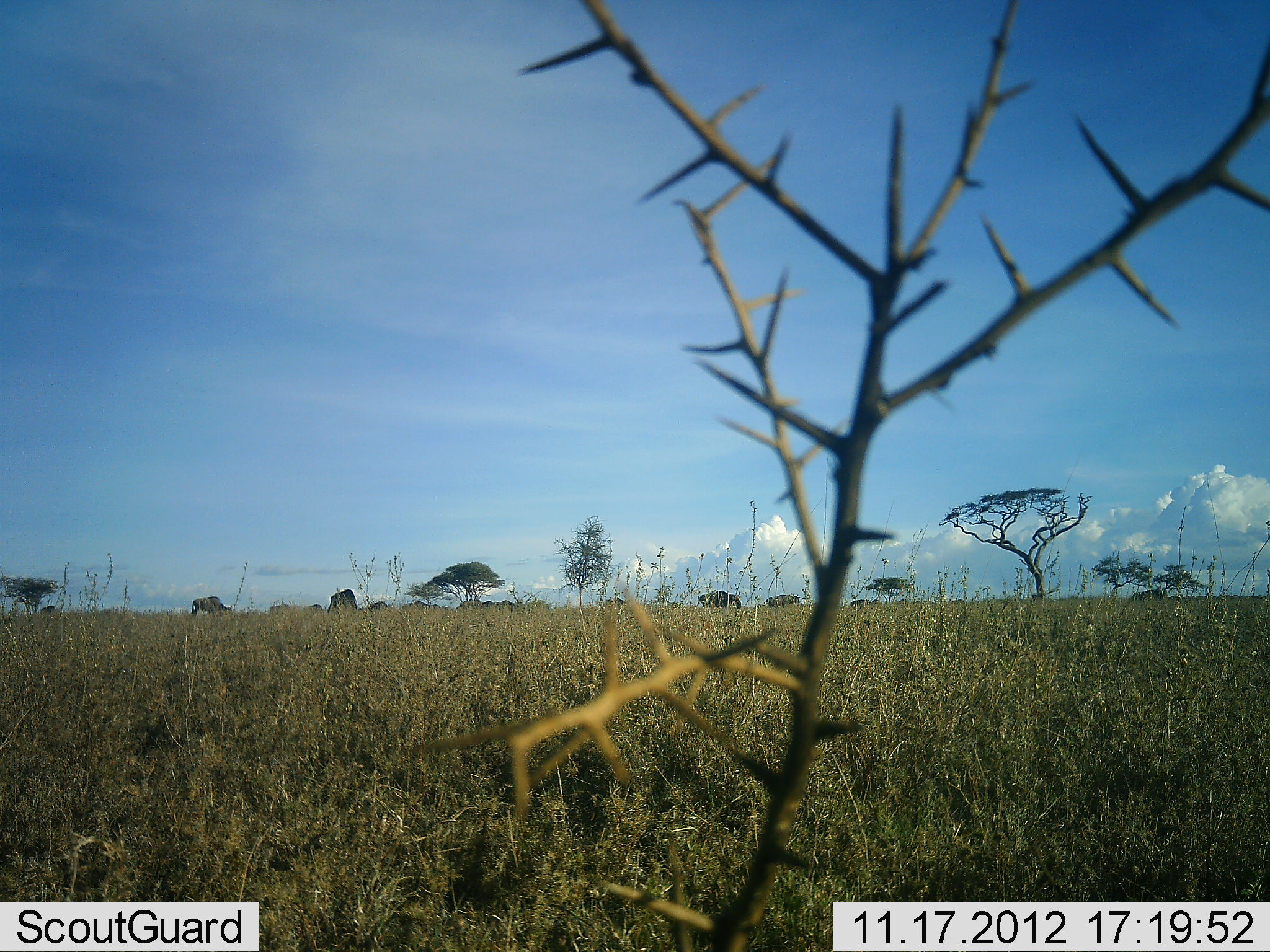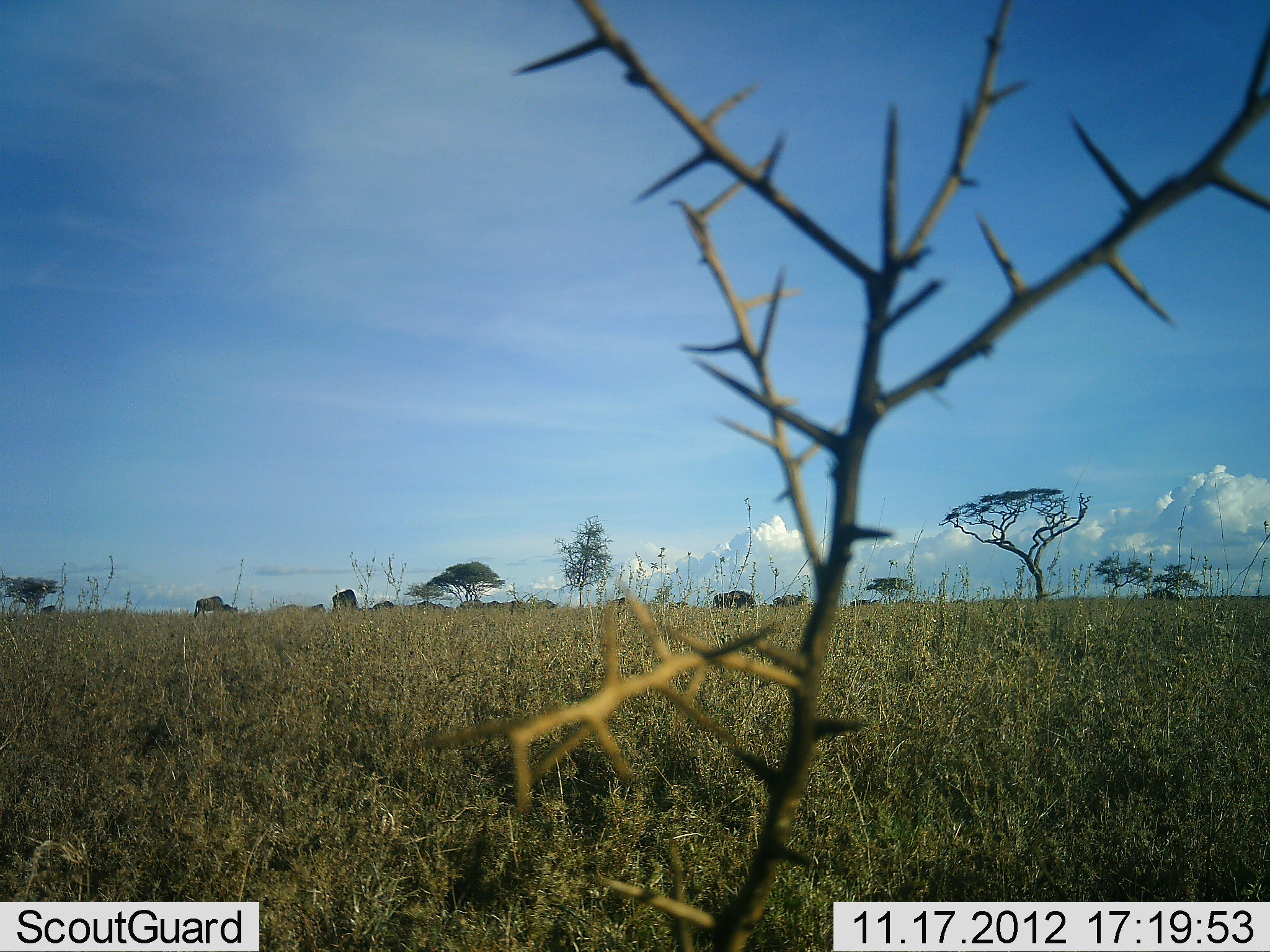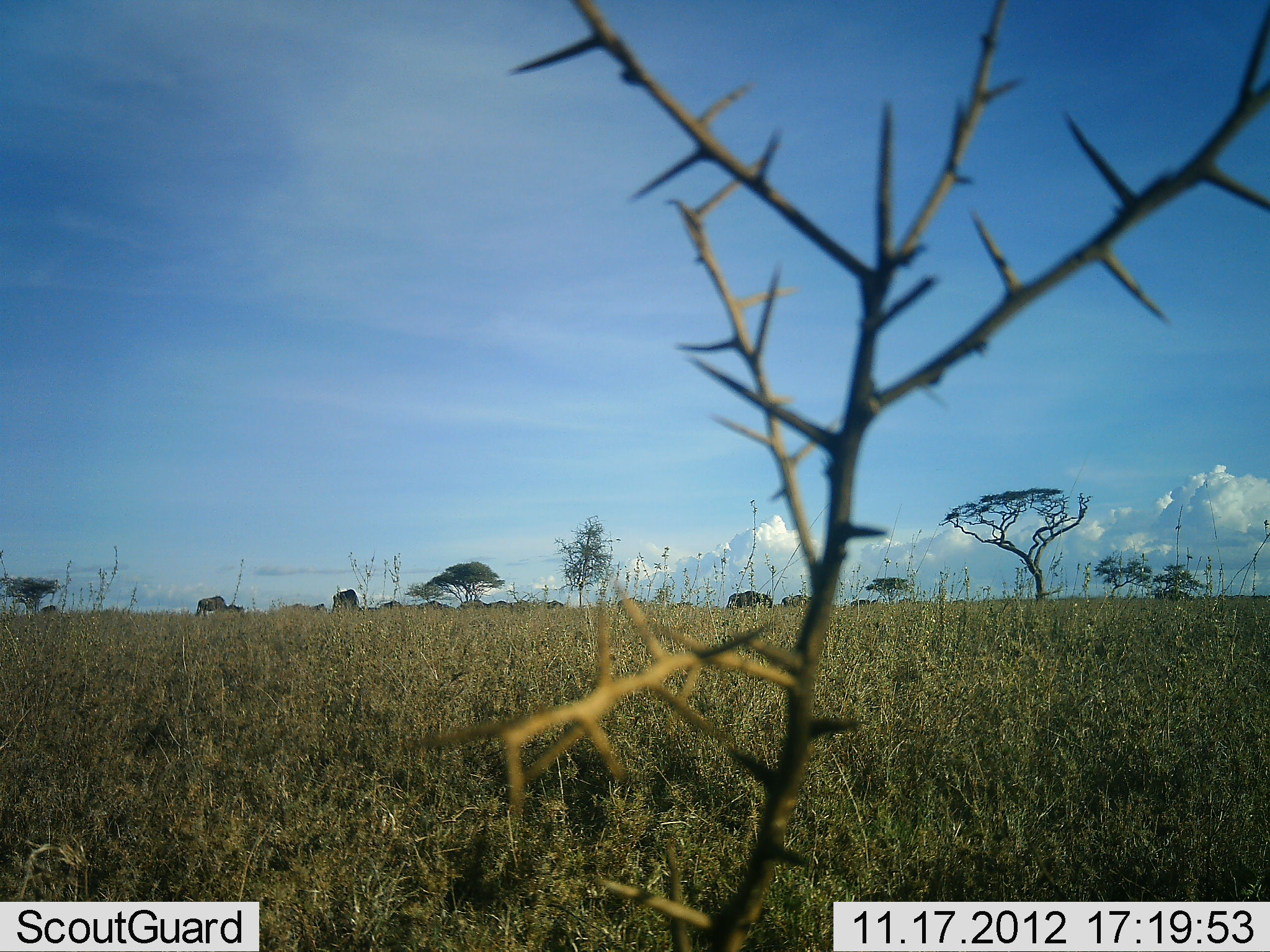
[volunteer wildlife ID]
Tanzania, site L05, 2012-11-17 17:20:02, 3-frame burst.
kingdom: Animalia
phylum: Chordata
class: Mammalia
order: Artiodactyla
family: Bovidae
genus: Connochaetes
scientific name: Connochaetes taurinus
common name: blue wildebeest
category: wildebeest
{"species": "wildebeest (blue wildebeest) (Connochaetes taurinus)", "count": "11-50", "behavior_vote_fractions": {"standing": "20%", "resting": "0%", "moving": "80%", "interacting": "0%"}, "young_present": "0%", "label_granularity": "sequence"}